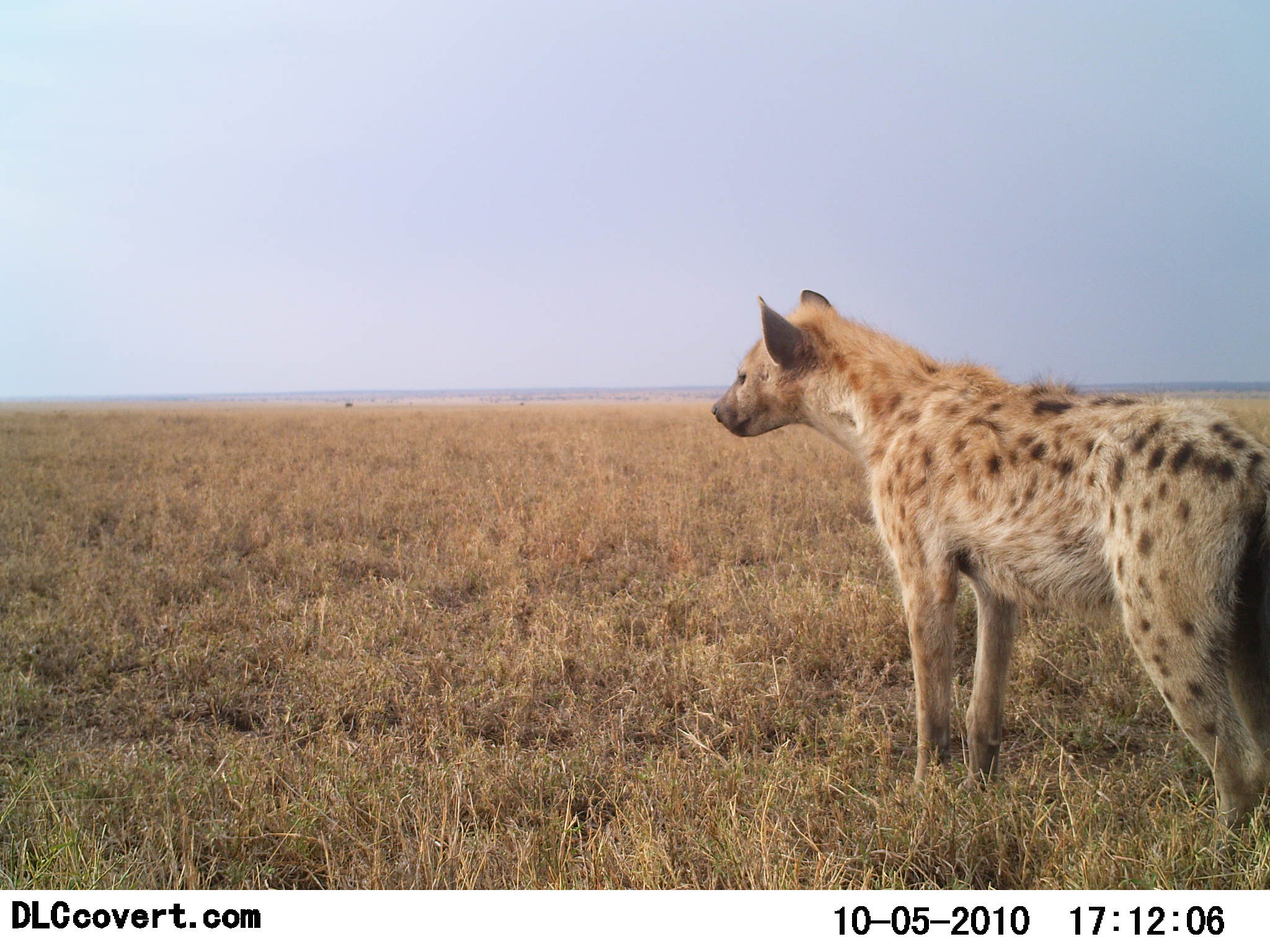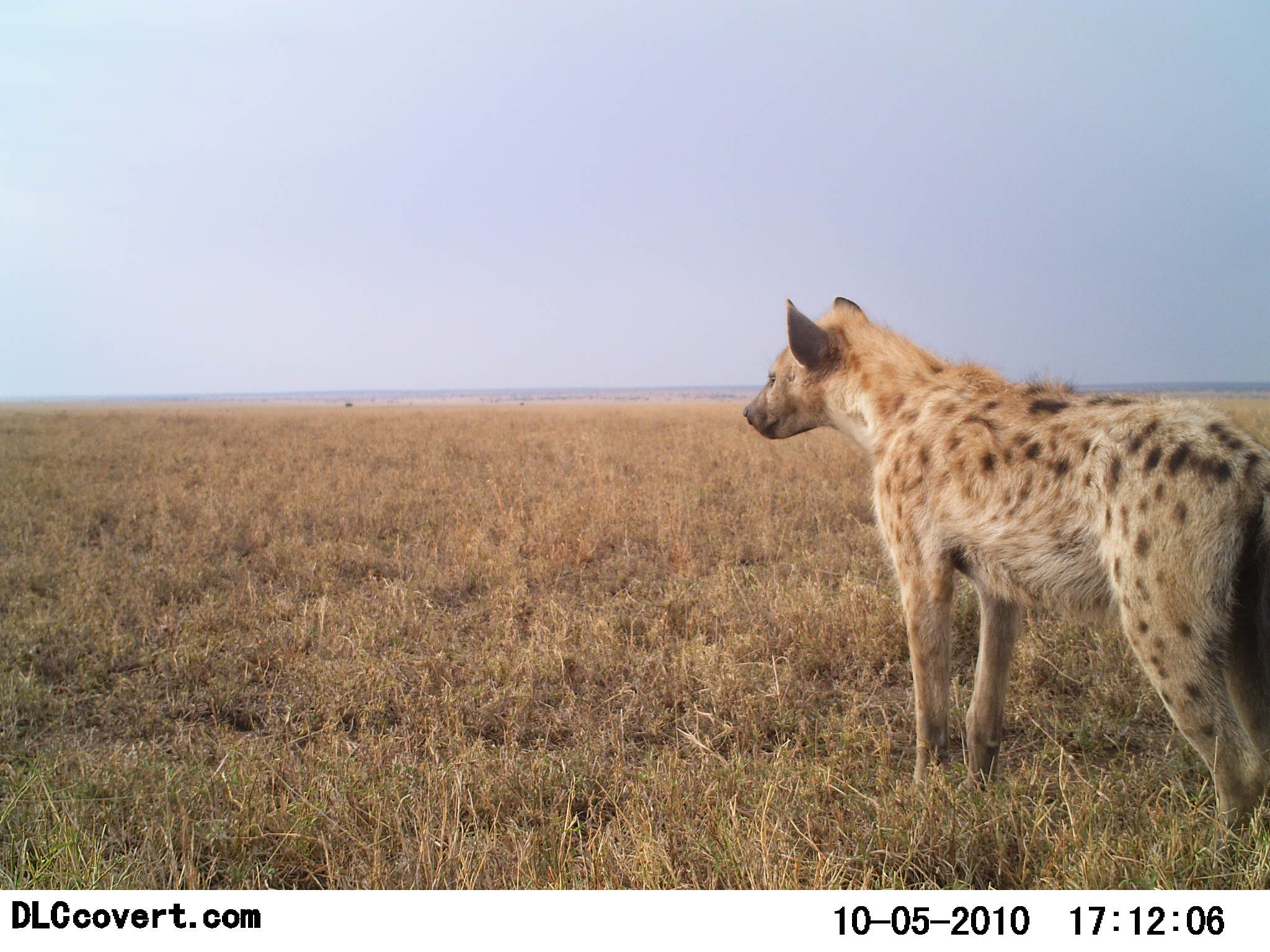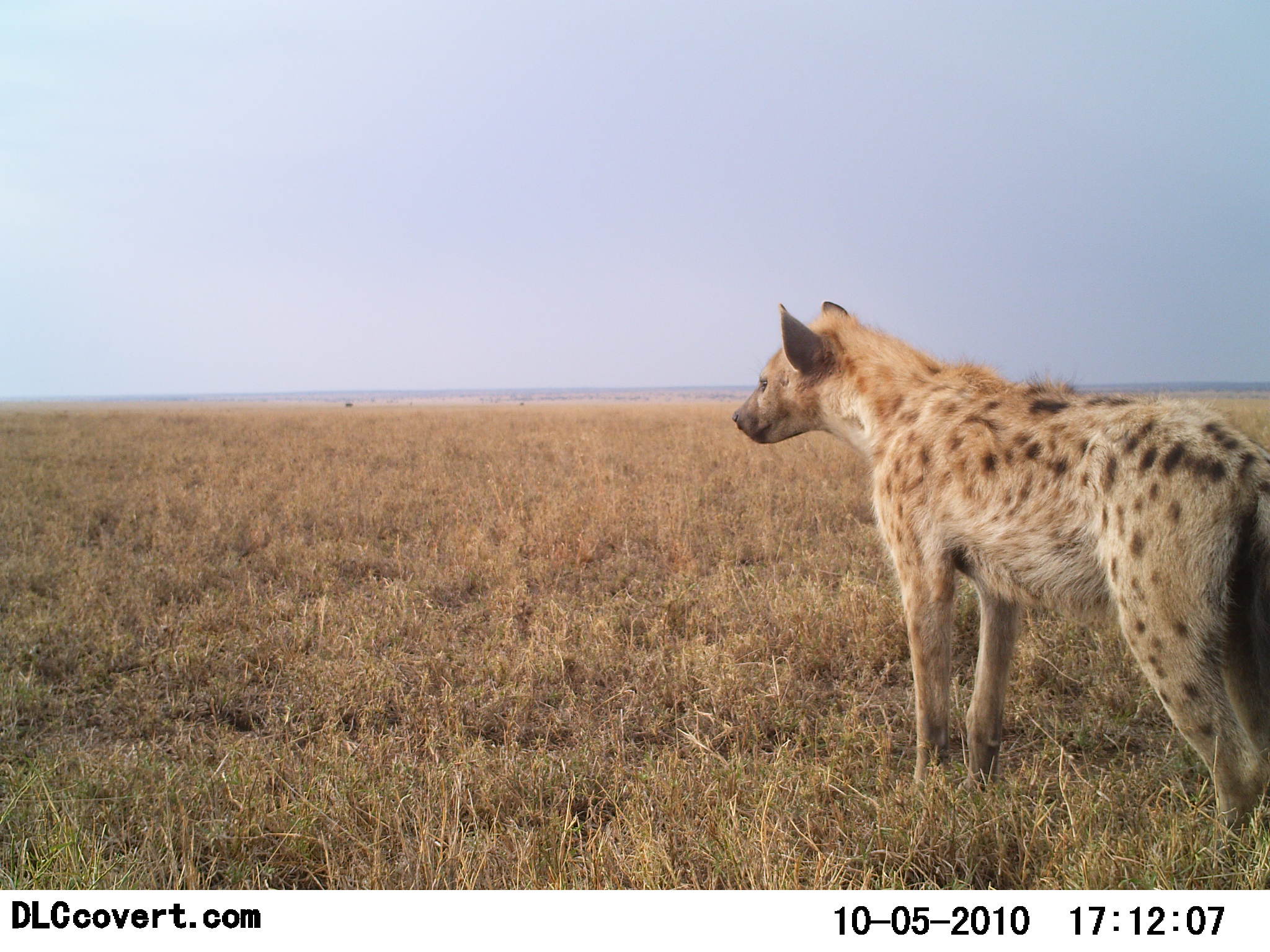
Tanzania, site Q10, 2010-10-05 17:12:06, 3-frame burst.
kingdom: Animalia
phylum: Chordata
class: Mammalia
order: Carnivora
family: Hyaenidae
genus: Crocuta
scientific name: Crocuta crocuta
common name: spotted hyena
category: hyenaspotted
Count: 1.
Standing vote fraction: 100%.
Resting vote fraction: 0%.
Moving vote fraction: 0%.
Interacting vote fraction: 0%.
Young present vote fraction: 0%.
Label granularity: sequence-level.